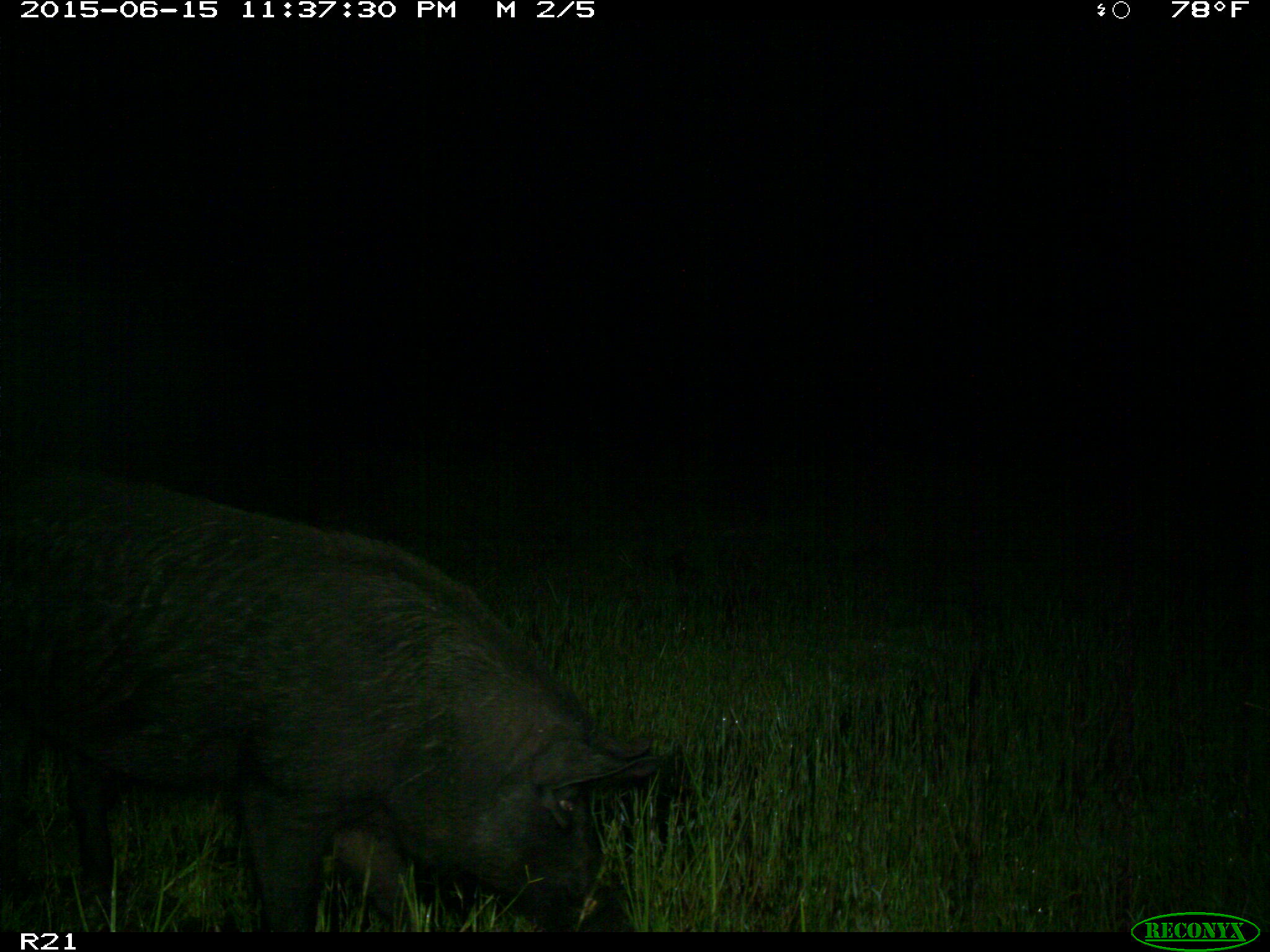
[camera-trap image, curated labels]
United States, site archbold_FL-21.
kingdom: Animalia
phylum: Chordata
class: Mammalia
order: Artiodactyla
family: Suidae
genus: Sus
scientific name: Sus scrofa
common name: wild boar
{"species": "Sus scrofa (wild boar)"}